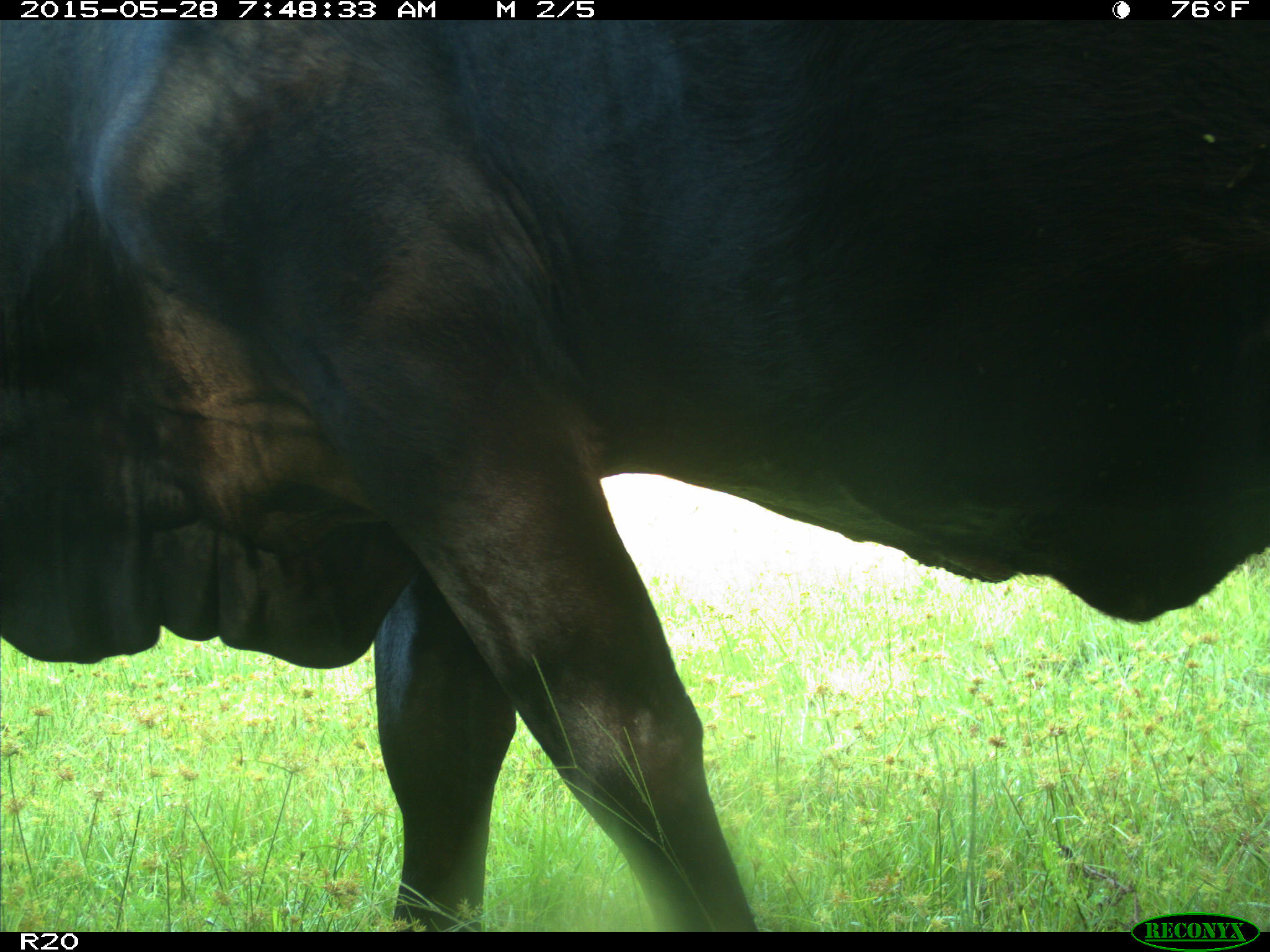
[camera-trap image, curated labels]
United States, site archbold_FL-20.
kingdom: Animalia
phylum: Chordata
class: Mammalia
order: Artiodactyla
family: Bovidae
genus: Bos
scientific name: Bos taurus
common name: domestic cow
Bos taurus (domestic cow).